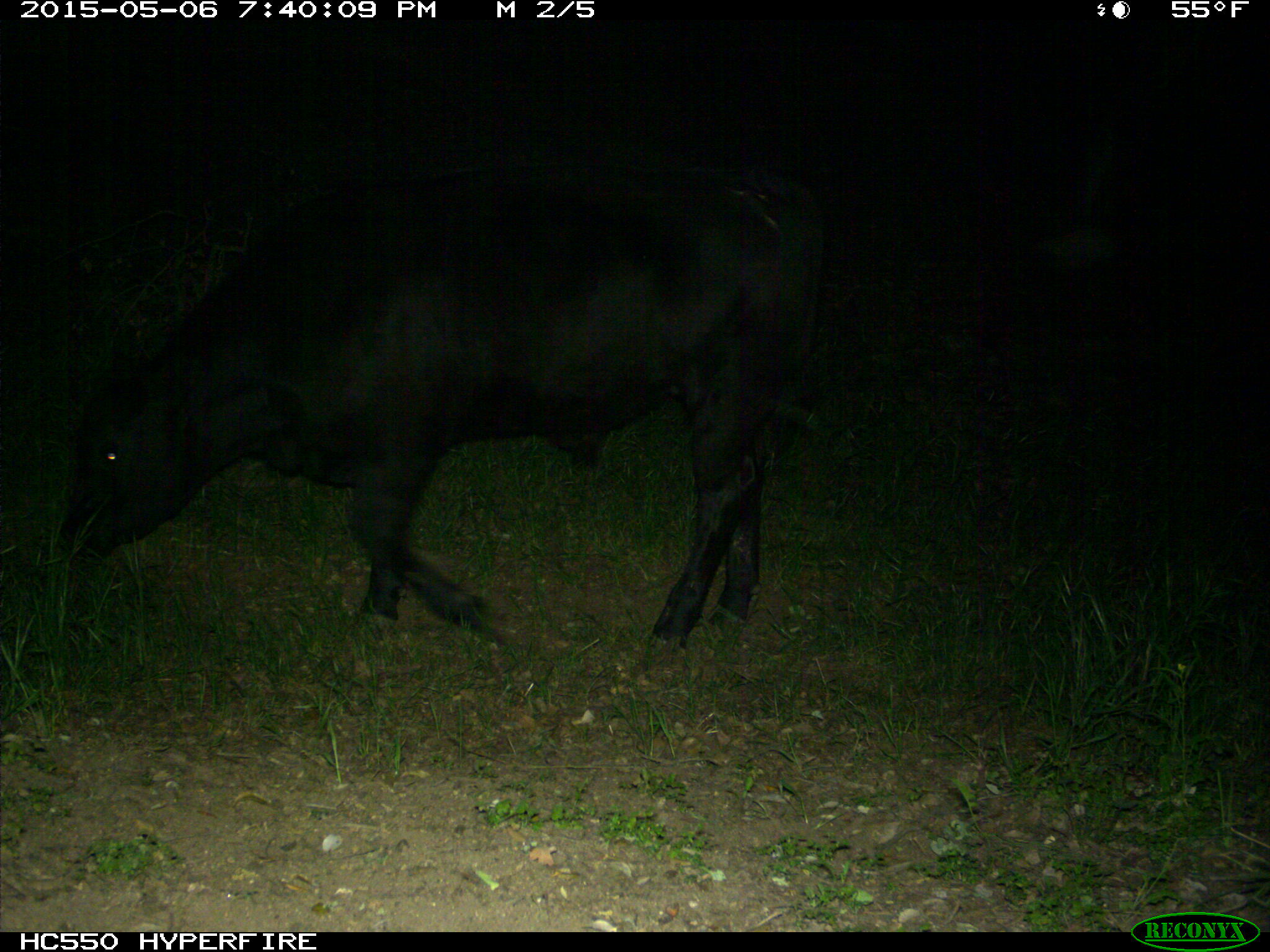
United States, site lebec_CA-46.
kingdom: Animalia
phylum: Chordata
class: Mammalia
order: Artiodactyla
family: Bovidae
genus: Bos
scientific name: Bos taurus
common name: domestic cow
Bos taurus (domestic cow).